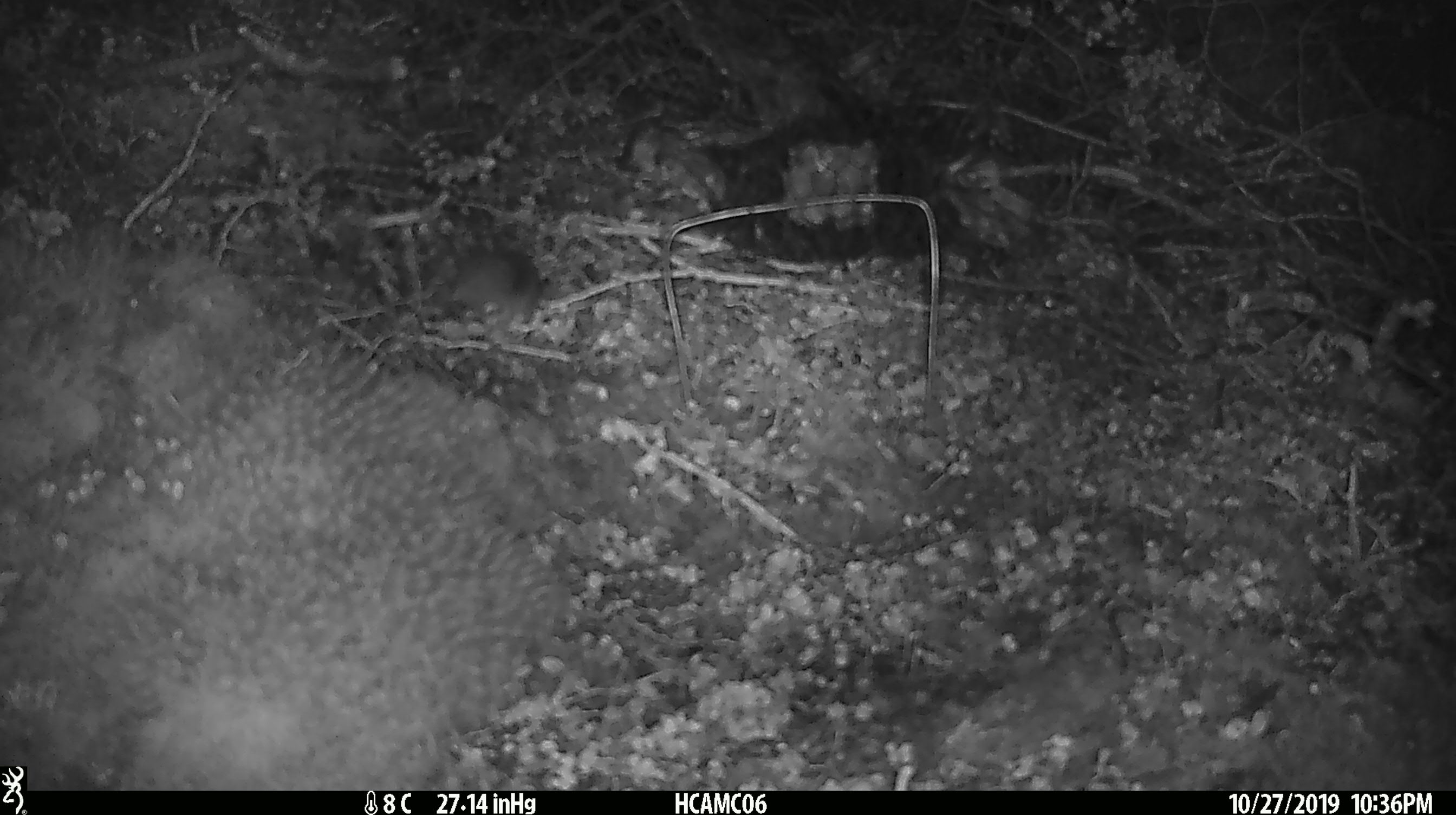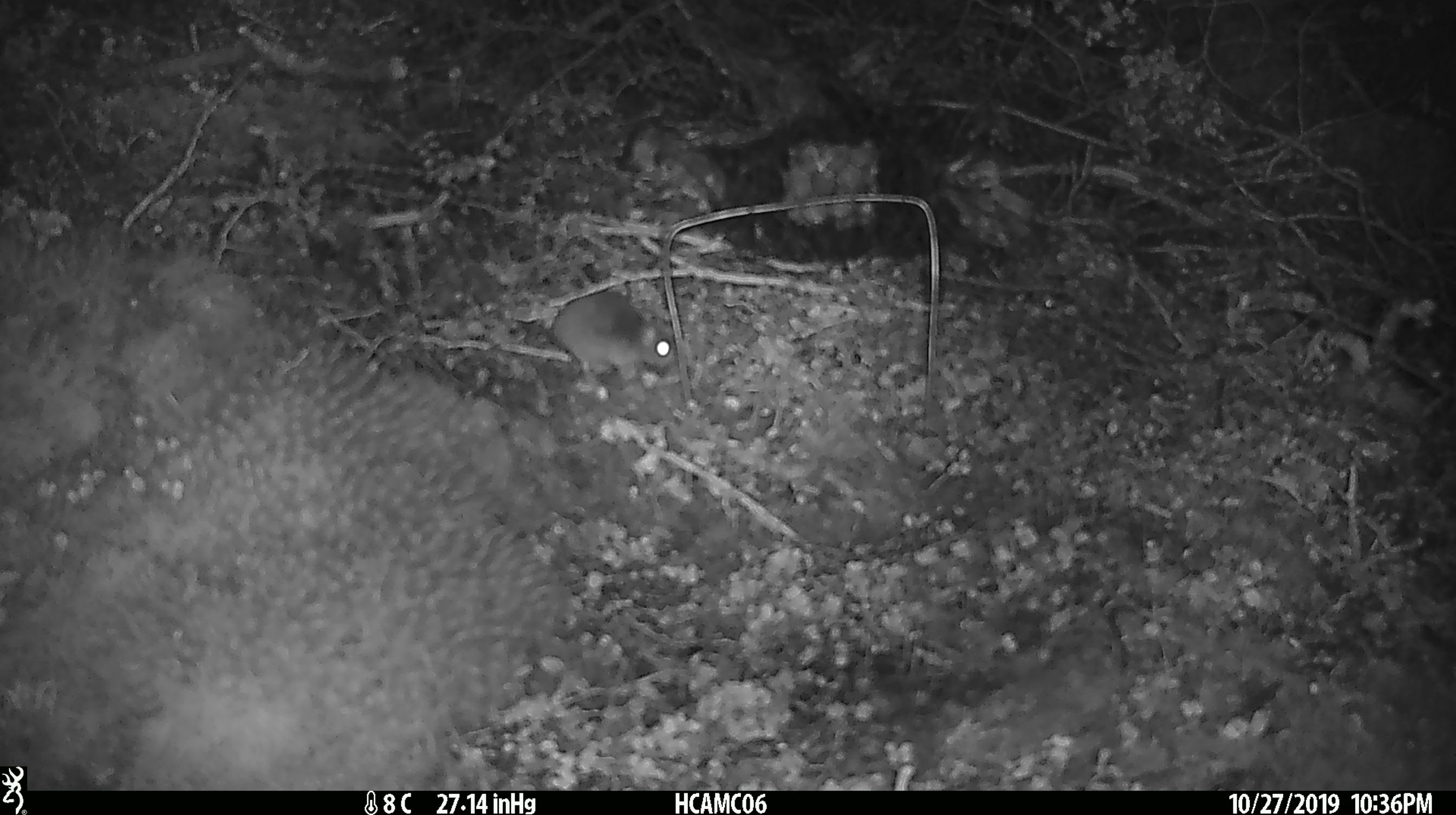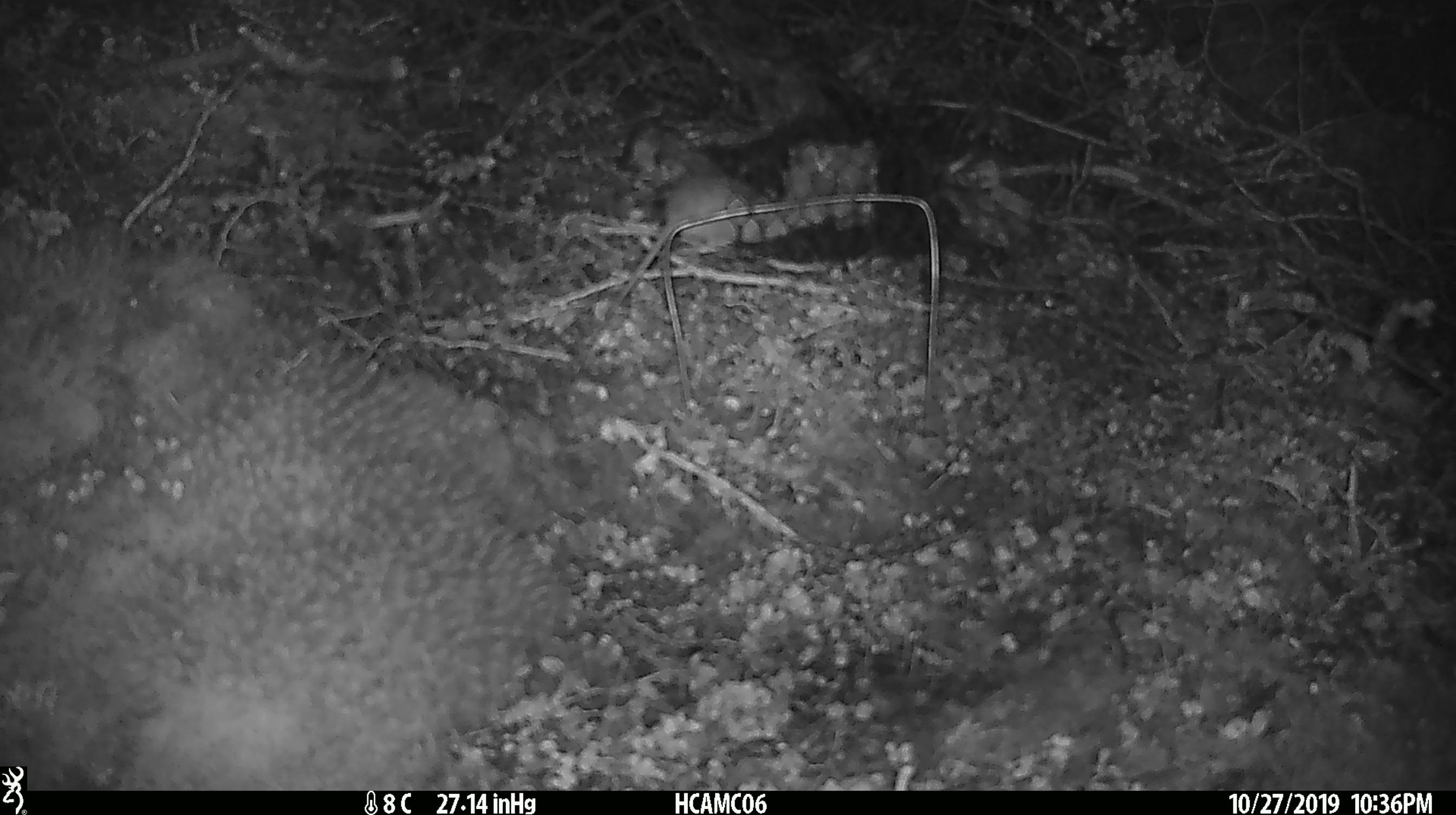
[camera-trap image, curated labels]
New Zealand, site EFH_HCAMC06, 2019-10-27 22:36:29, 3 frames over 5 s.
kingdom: Animalia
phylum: Chordata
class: Mammalia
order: Rodentia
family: Muridae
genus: Mus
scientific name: Mus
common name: mouse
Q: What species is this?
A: Mouse (Mus).